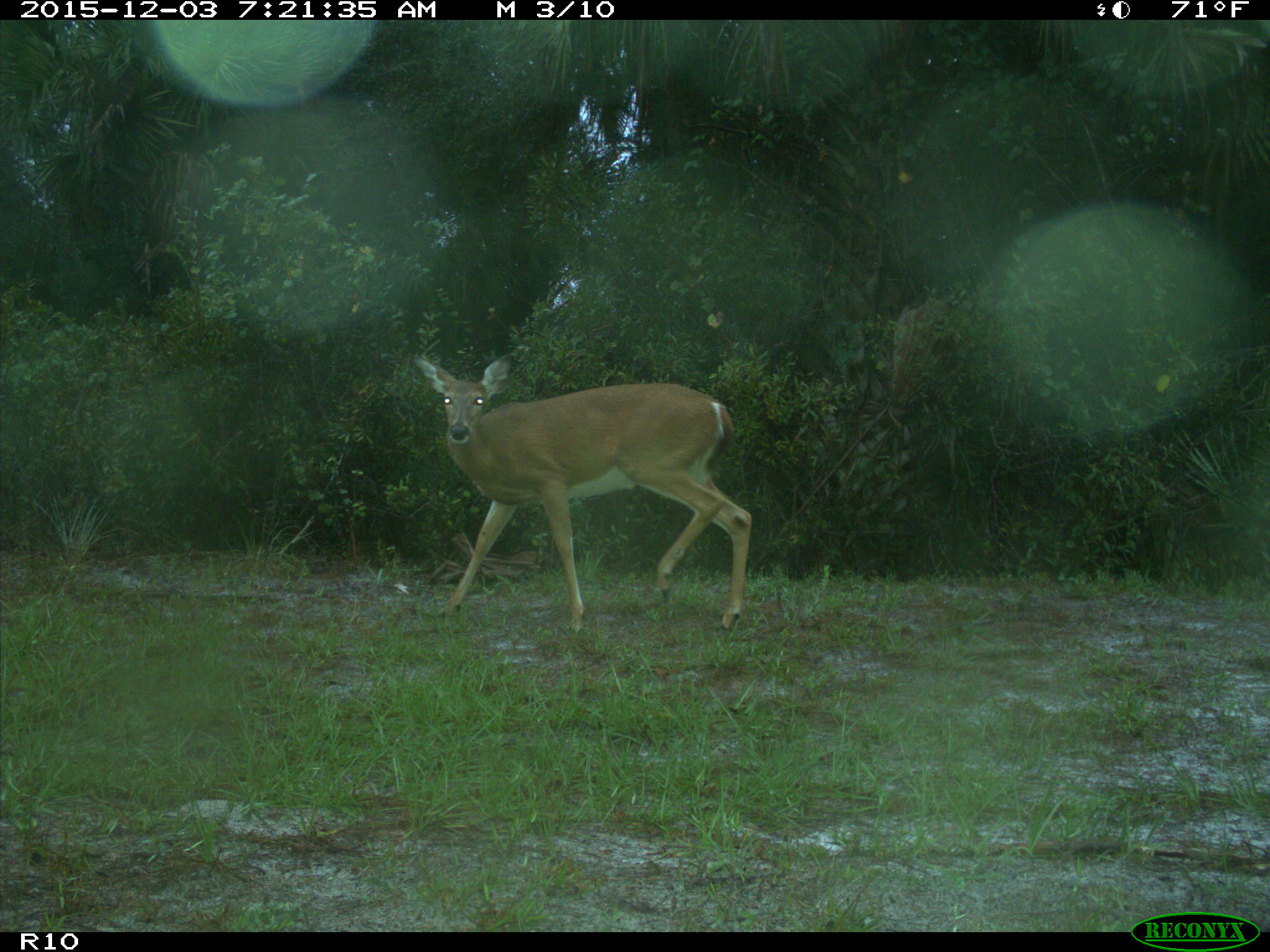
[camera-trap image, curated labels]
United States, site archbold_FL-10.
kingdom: Animalia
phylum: Chordata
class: Mammalia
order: Artiodactyla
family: Cervidae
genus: Odocoileus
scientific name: Odocoileus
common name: deer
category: unidentified deer